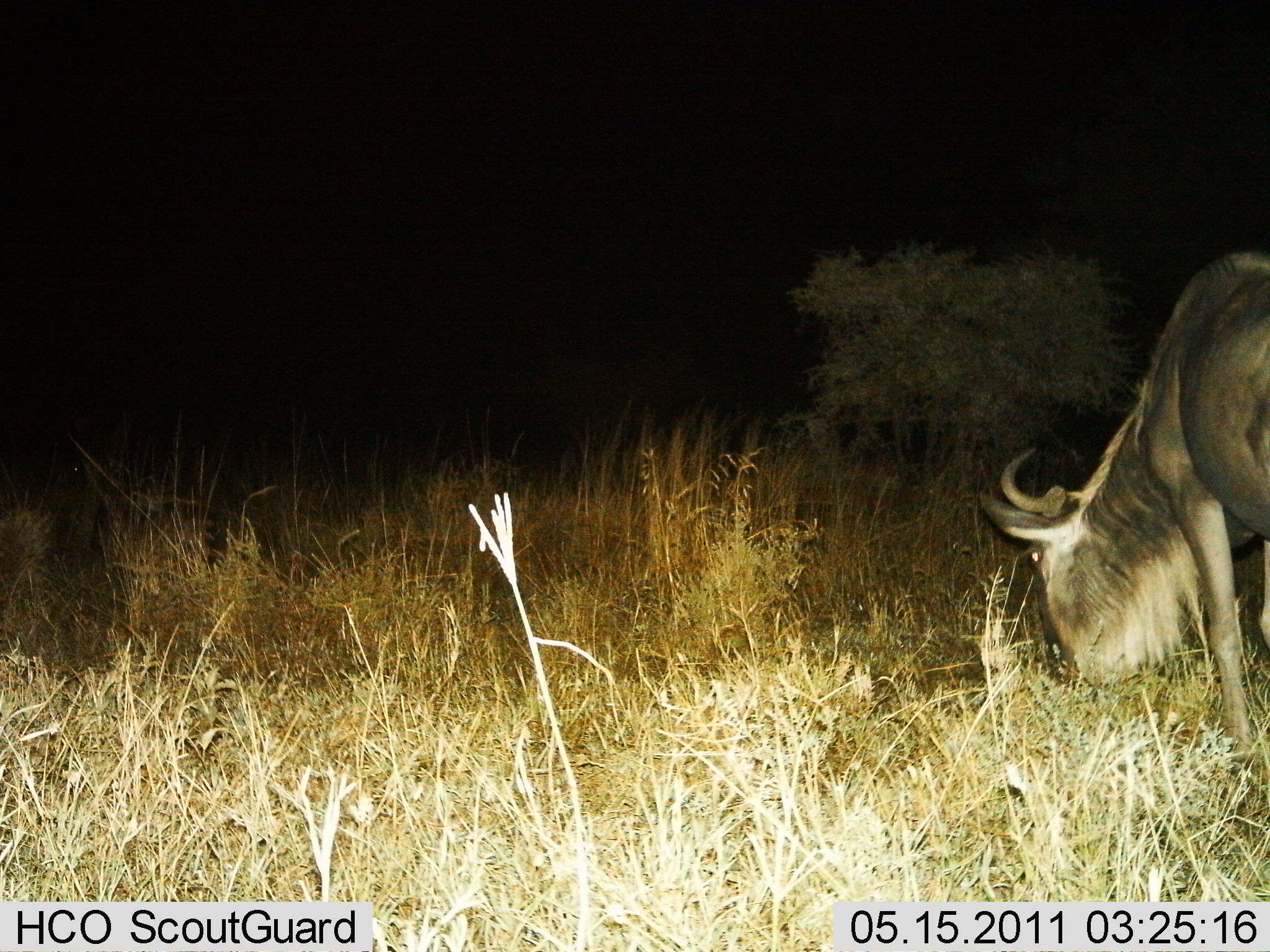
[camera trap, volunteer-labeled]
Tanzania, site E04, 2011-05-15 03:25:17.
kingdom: Animalia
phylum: Chordata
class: Mammalia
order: Artiodactyla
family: Bovidae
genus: Connochaetes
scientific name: Connochaetes taurinus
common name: blue wildebeest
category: wildebeest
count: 1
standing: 15%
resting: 0%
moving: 0%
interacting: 0%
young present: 0%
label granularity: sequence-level